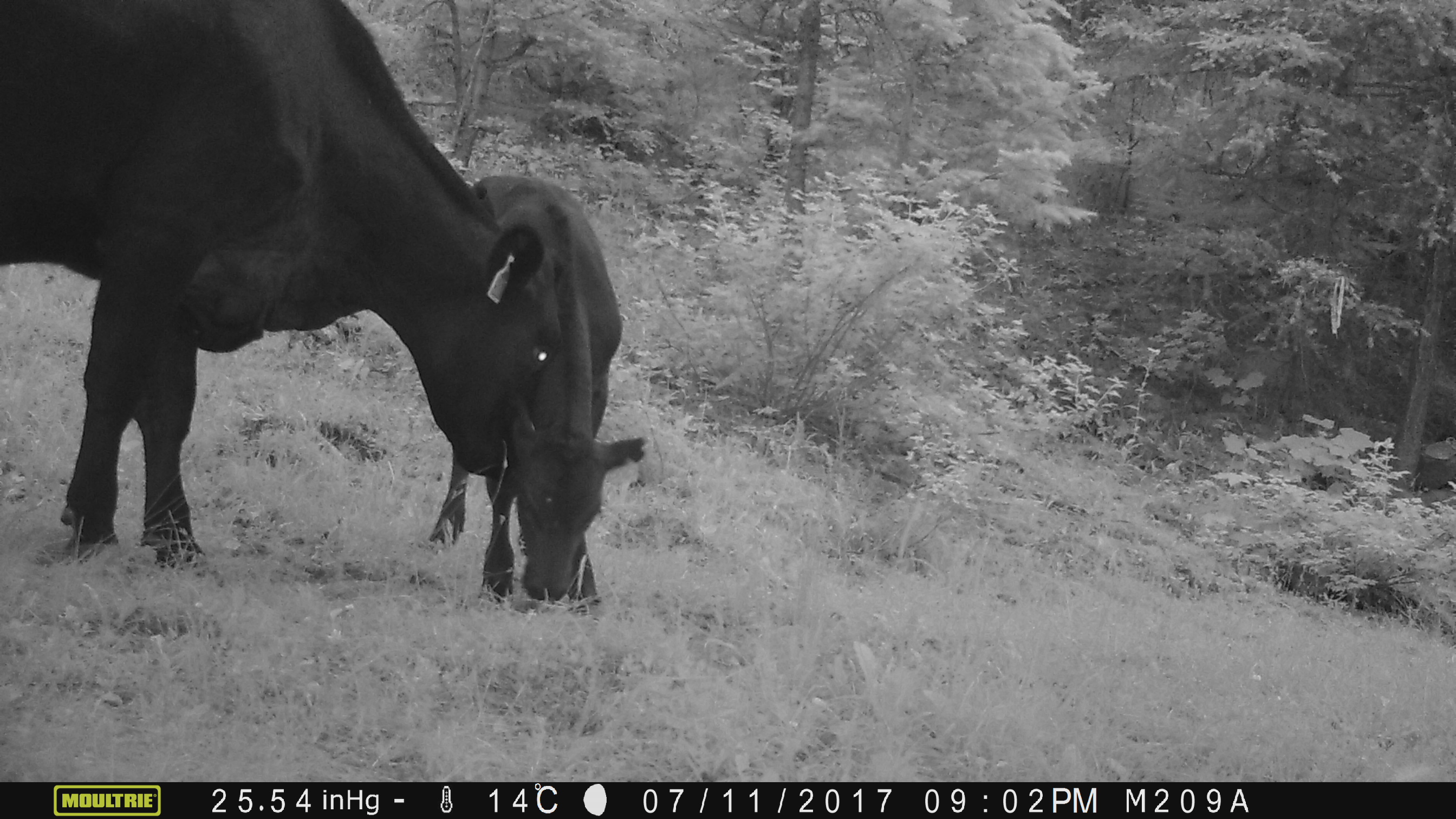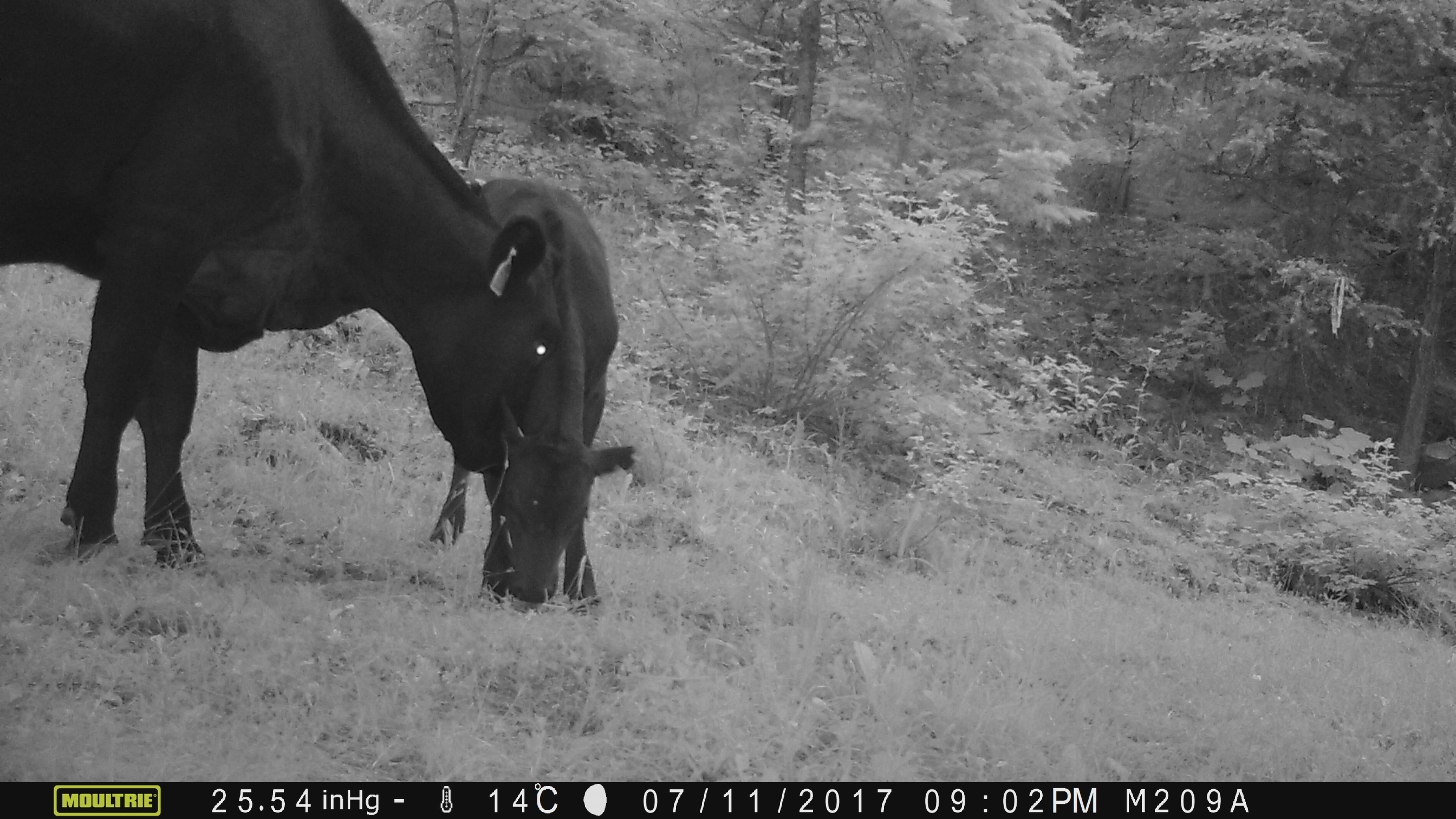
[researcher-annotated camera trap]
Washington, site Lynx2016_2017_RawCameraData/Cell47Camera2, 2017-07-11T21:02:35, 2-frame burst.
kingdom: Animalia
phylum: Chordata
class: Mammalia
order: Artiodactyla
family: Bovidae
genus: Bos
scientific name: Bos taurus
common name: domestic cattle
Domestic cattle (Bos taurus). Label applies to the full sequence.